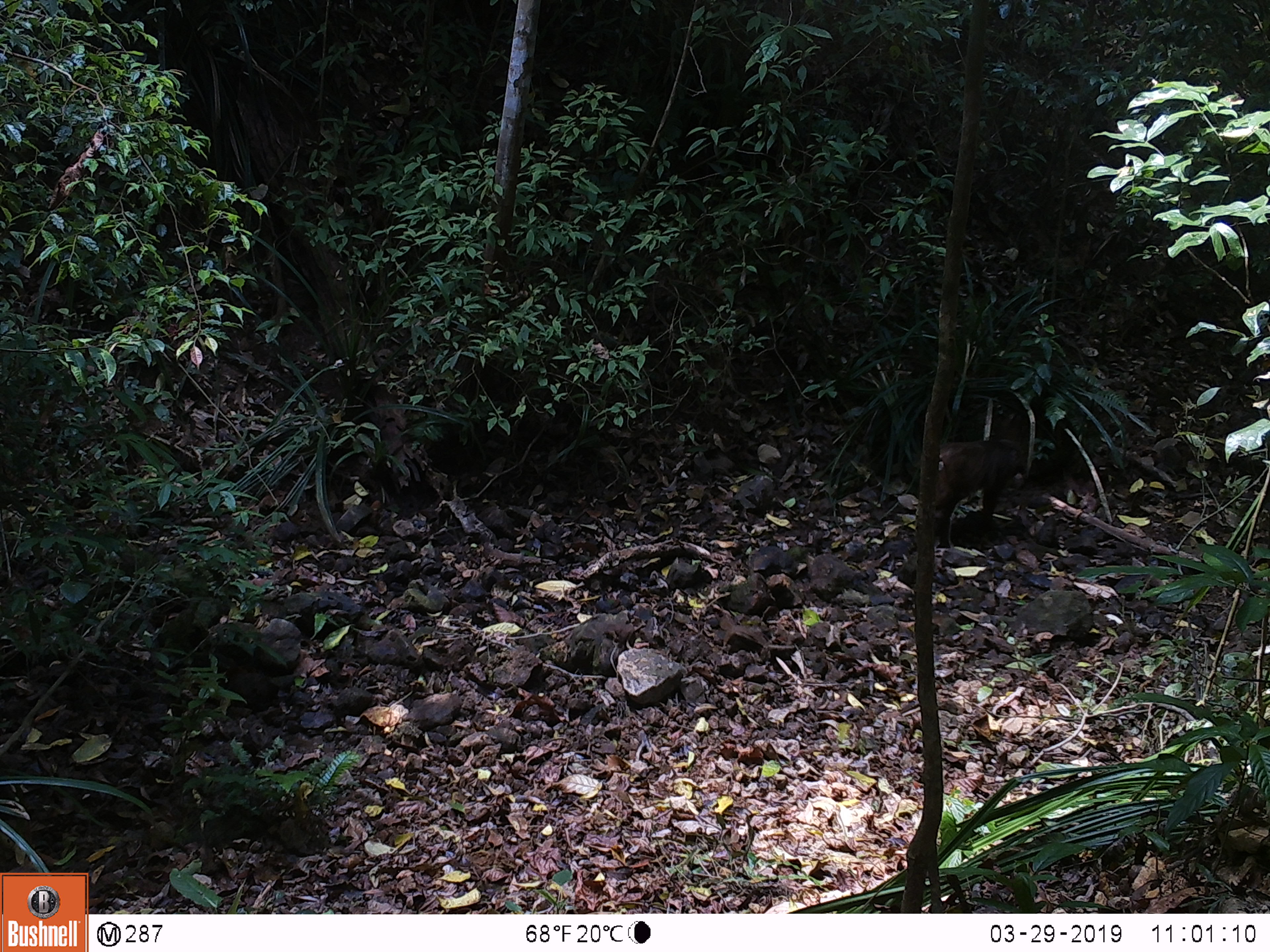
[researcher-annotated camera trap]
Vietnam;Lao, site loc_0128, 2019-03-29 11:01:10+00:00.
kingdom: Animalia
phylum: Chordata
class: Mammalia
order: Primates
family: Cercopithecidae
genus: Macaca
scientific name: Macaca arctoides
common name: stump-tailed macaque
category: stump tailed macaque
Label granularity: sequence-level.